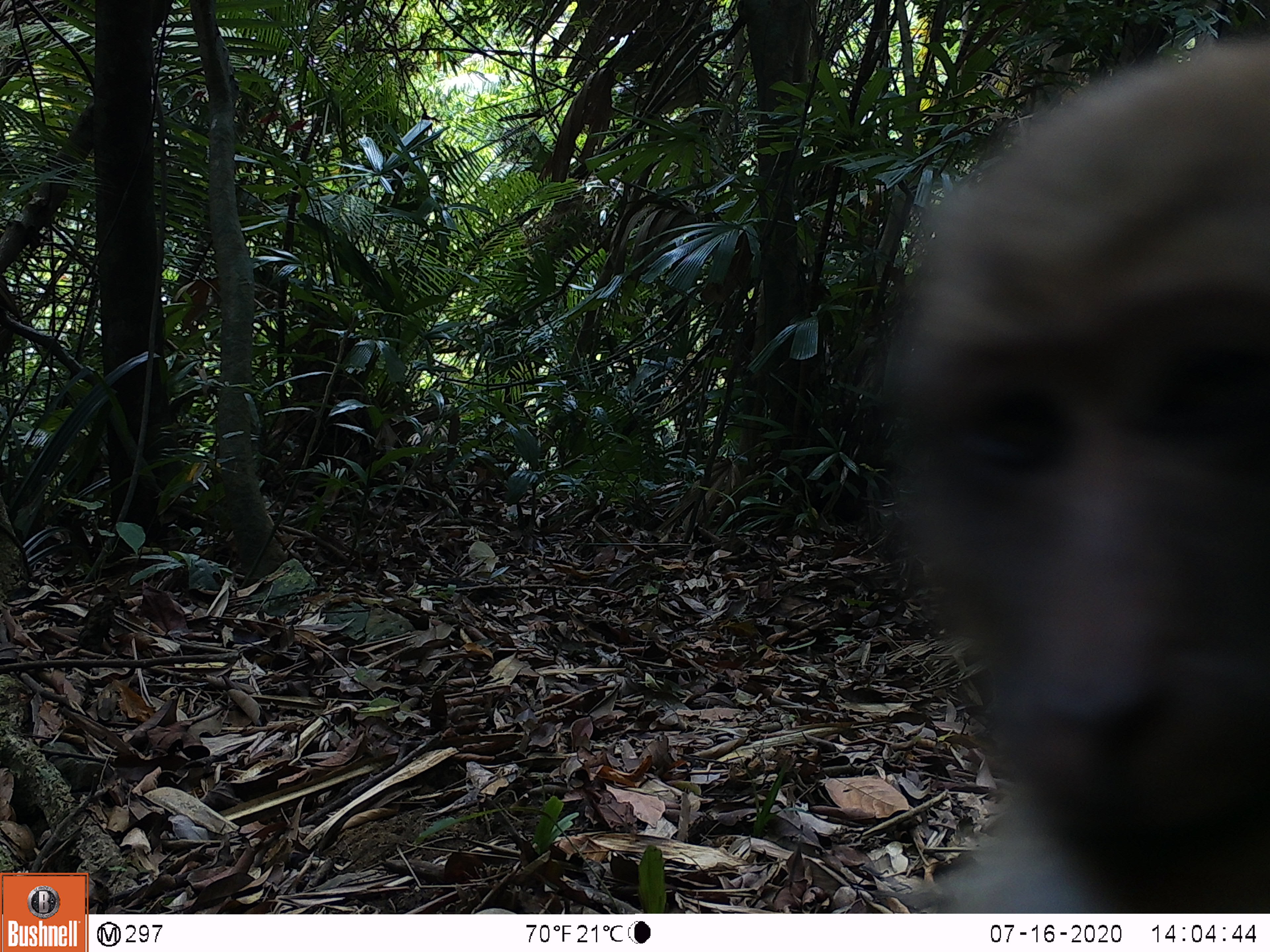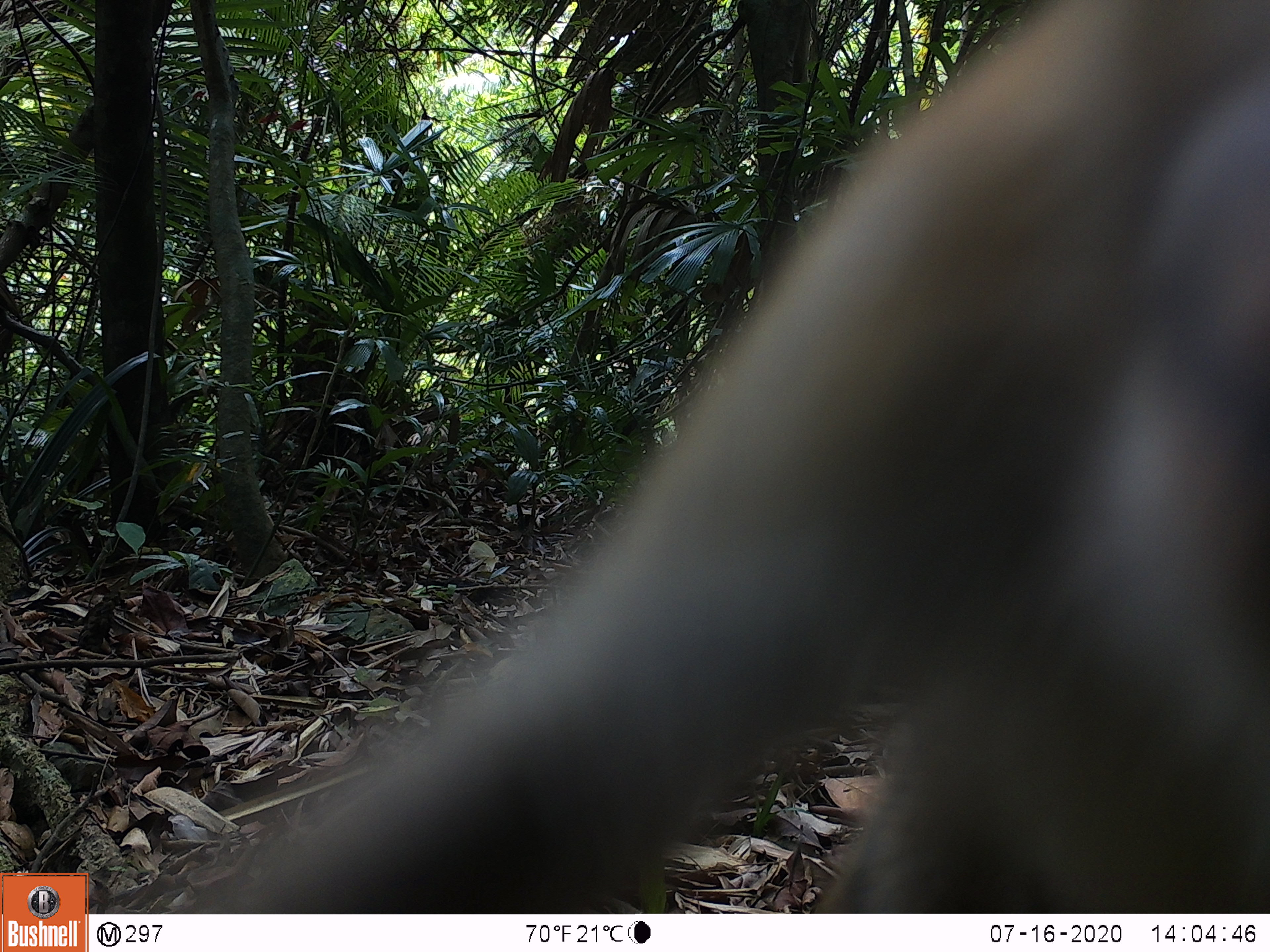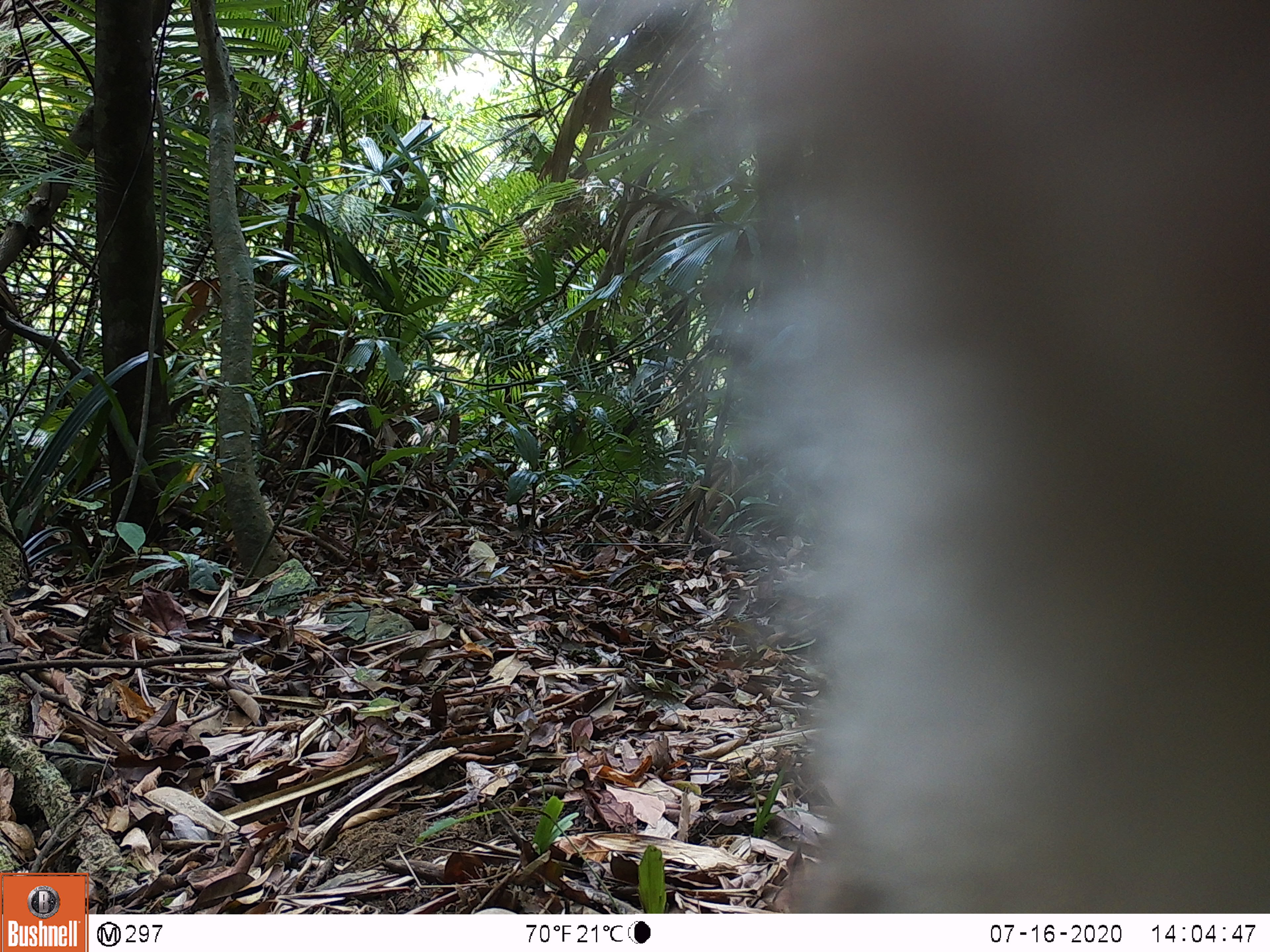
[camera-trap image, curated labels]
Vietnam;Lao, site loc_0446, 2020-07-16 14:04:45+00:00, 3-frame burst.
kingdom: Animalia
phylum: Chordata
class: Mammalia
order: Primates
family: Cercopithecidae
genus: Macaca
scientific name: Macaca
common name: macaques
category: assam or rhesus macaque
Assam or rhesus macaque (macaques) (Macaca). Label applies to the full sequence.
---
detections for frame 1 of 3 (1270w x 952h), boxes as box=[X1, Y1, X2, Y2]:
assam or rhesus macaque: box=[878, 32, 1270, 913]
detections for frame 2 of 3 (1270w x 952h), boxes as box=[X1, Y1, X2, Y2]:
assam or rhesus macaque: box=[177, 0, 1268, 912]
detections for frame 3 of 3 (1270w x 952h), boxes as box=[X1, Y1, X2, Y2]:
assam or rhesus macaque: box=[736, 0, 1270, 911]